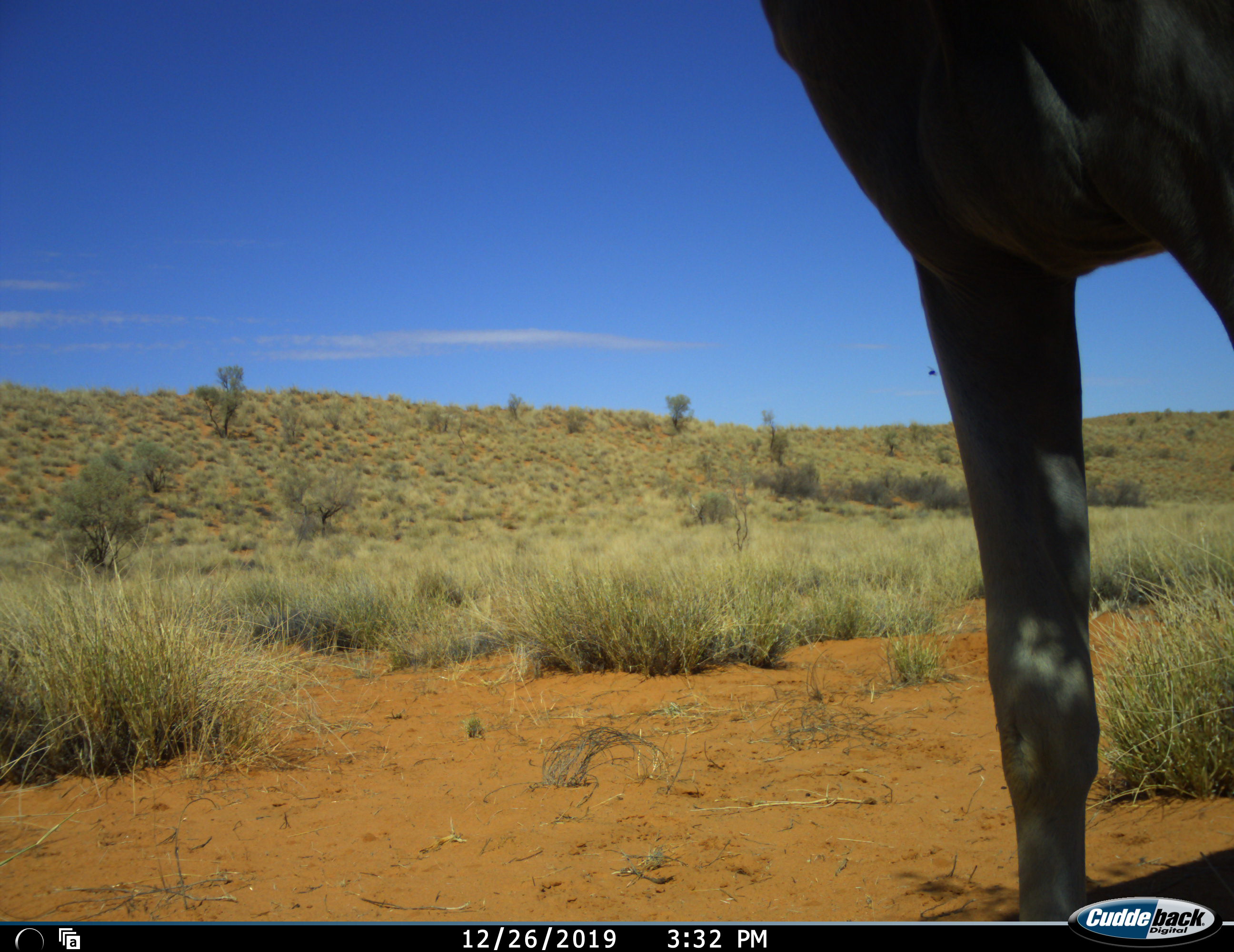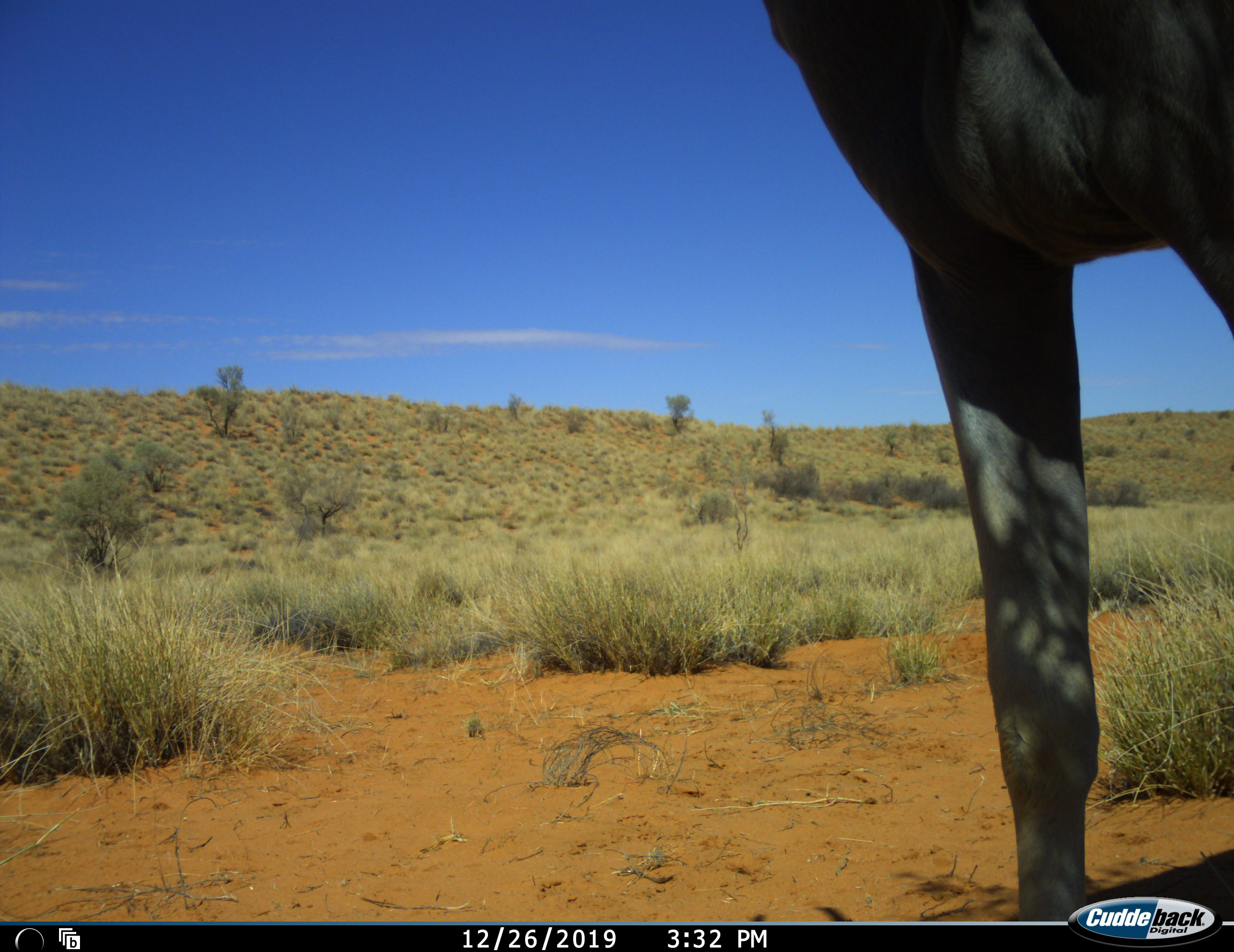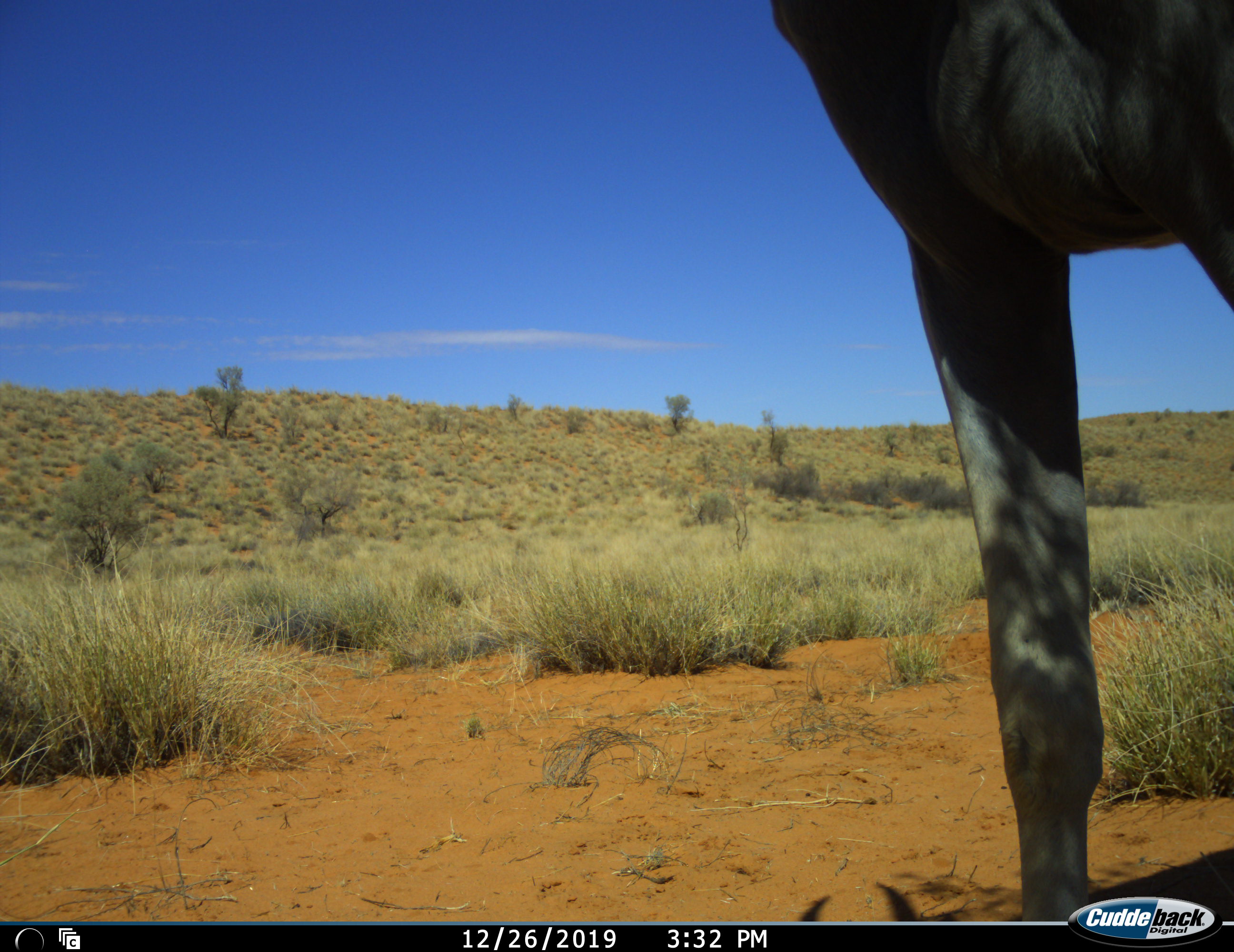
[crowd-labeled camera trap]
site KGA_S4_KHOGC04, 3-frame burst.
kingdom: Animalia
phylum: Chordata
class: Mammalia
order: Artiodactyla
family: Bovidae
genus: Tragelaphus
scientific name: Tragelaphus oryx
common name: eland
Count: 1.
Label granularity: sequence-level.